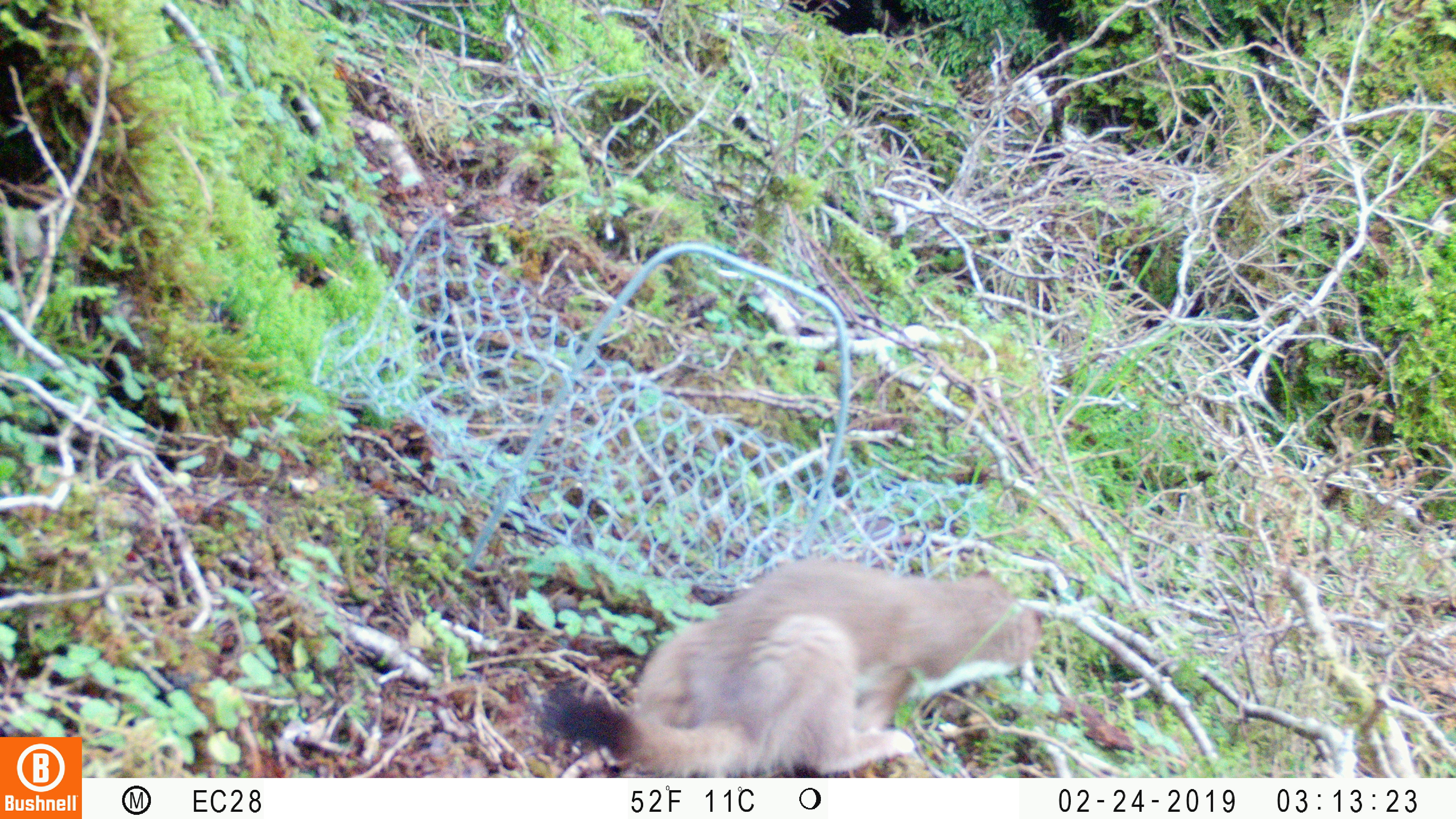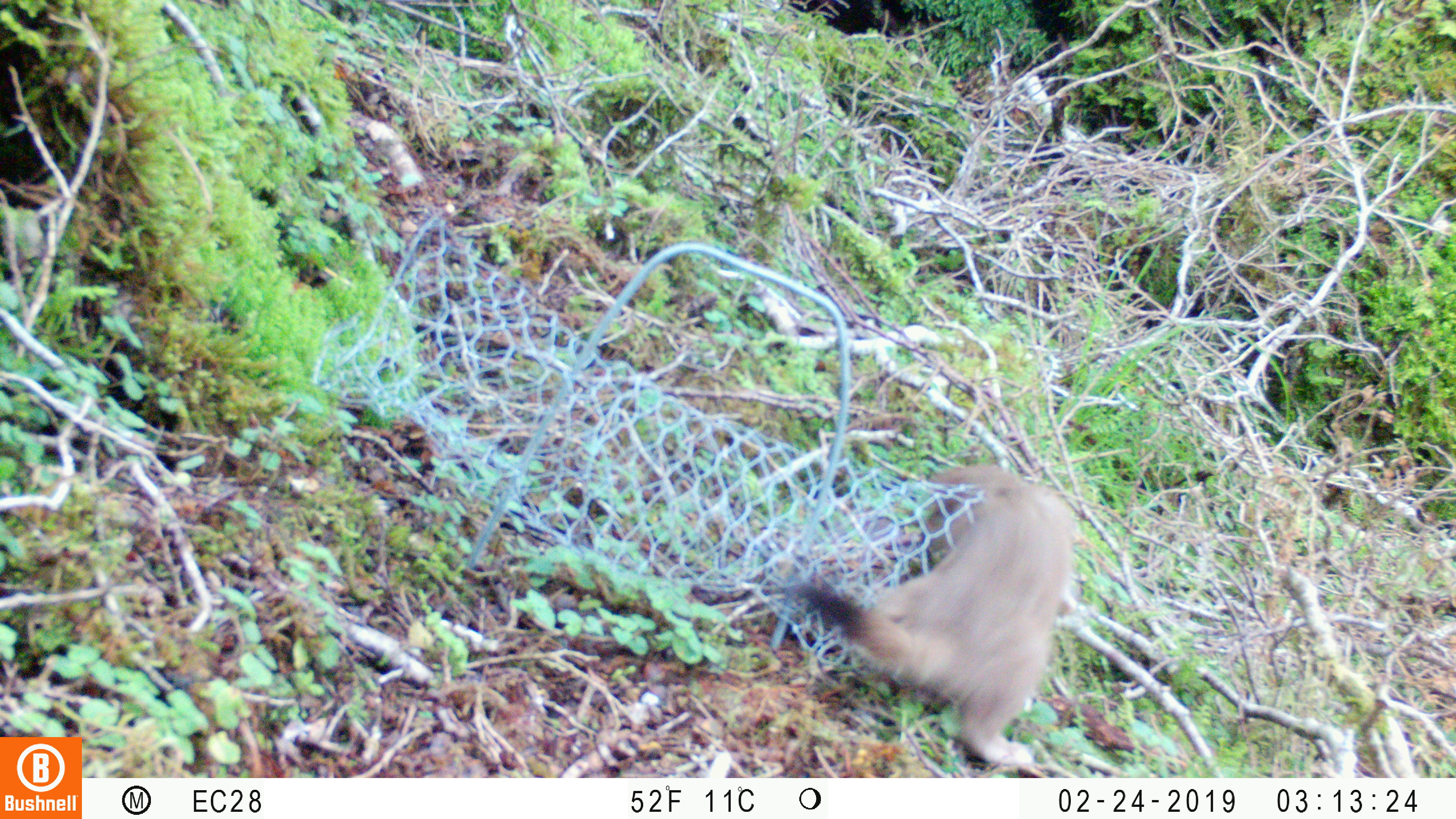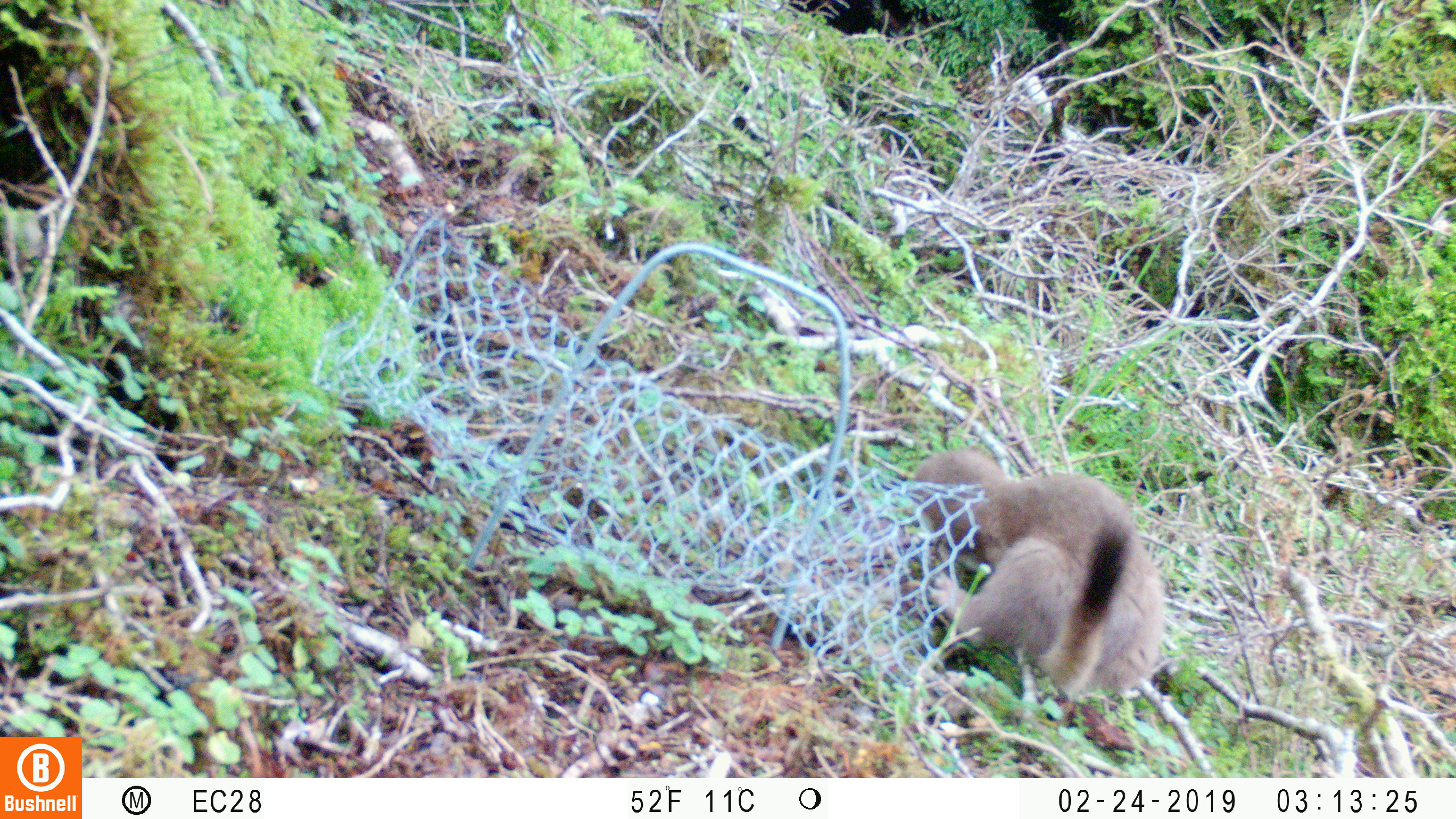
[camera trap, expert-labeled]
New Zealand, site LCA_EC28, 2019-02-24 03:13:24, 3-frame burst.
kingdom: Animalia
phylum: Chordata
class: Mammalia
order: Carnivora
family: Mustelidae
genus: Mustela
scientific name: Mustela erminea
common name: stoat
Stoat (Mustela erminea).